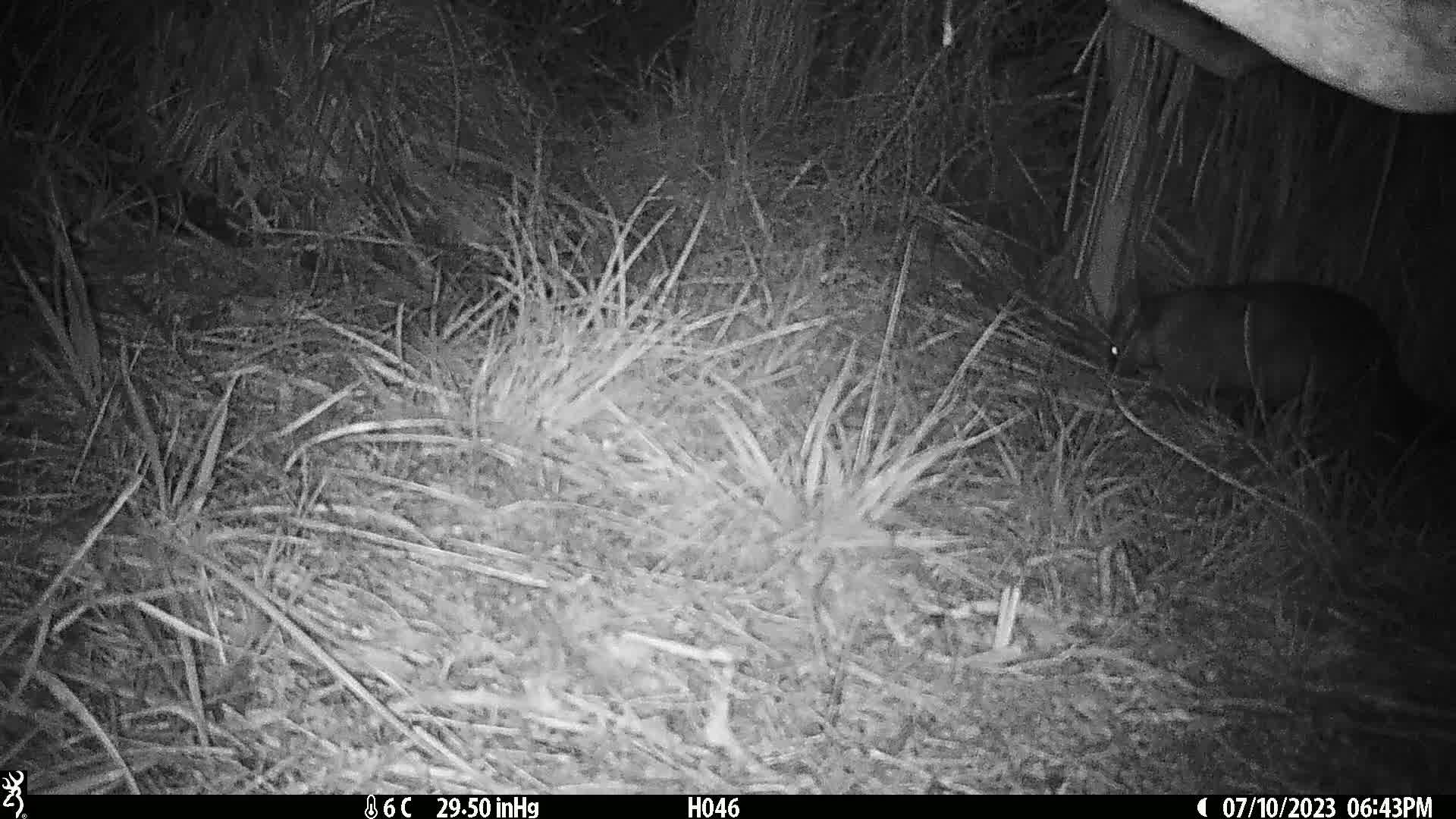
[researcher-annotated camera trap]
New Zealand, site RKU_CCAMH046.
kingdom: Animalia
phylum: Chordata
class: Mammalia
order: Diprotodontia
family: Phalangeridae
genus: Trichosurus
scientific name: Trichosurus vulpecula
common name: common brushtail possum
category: possum